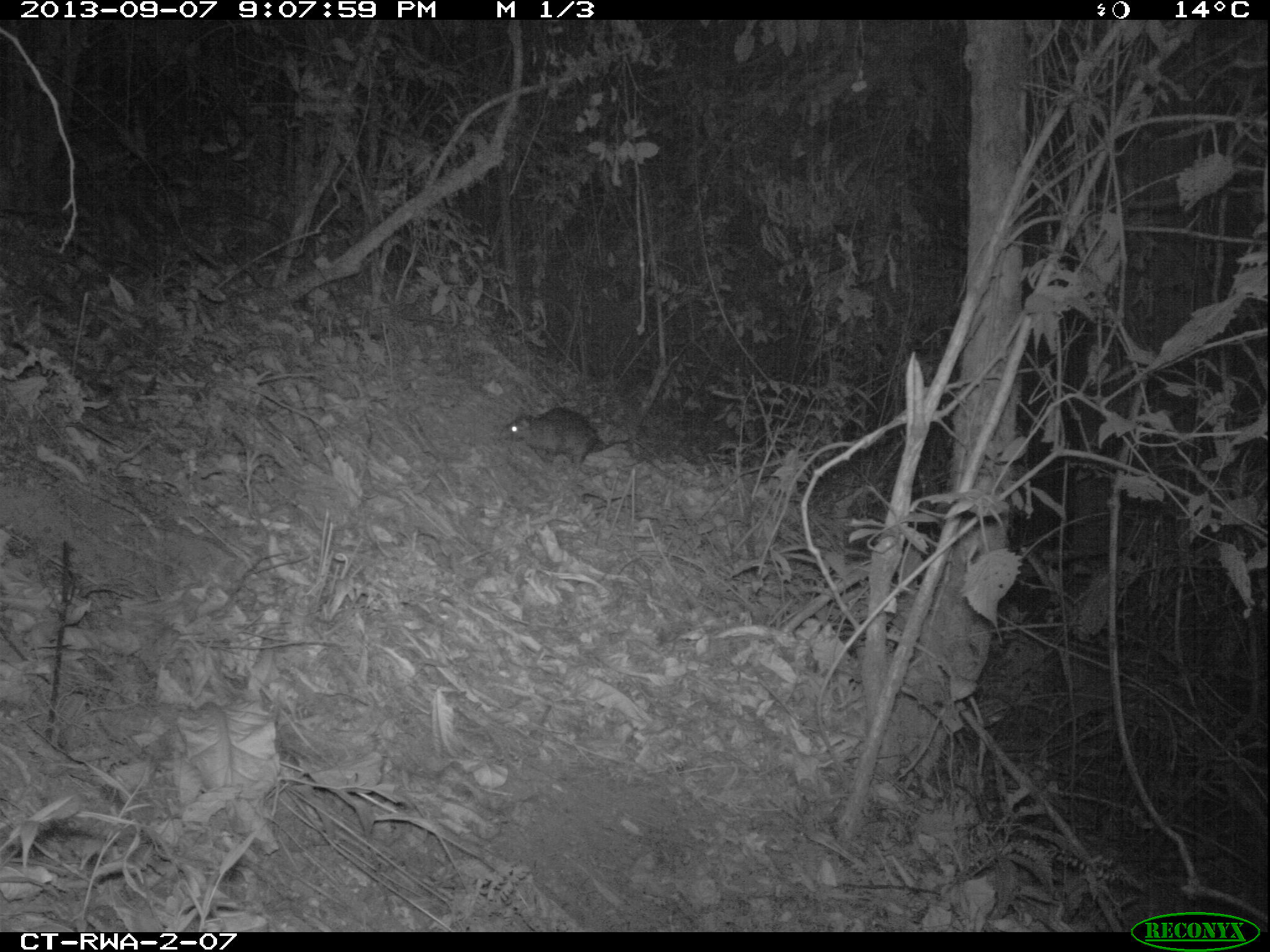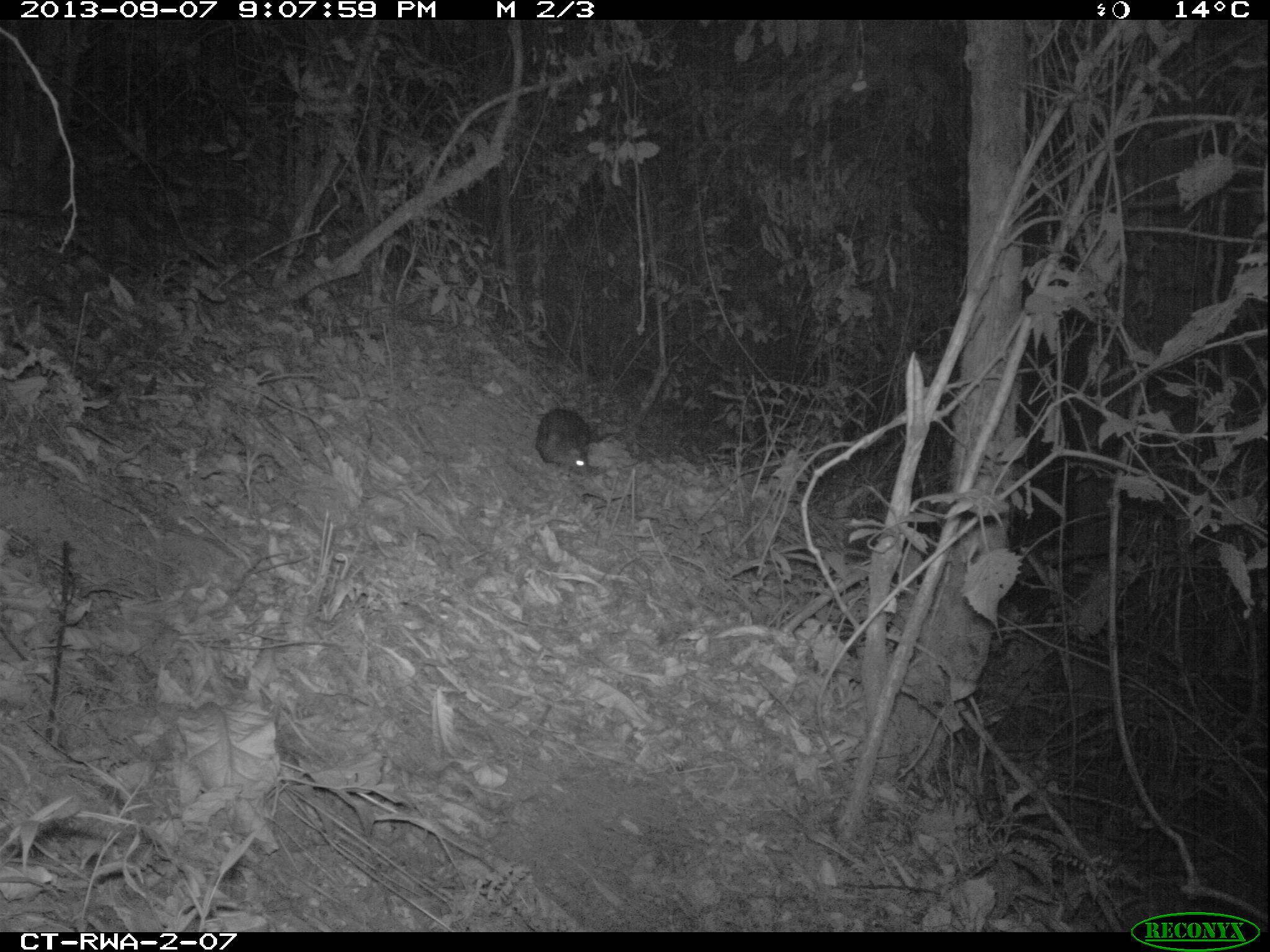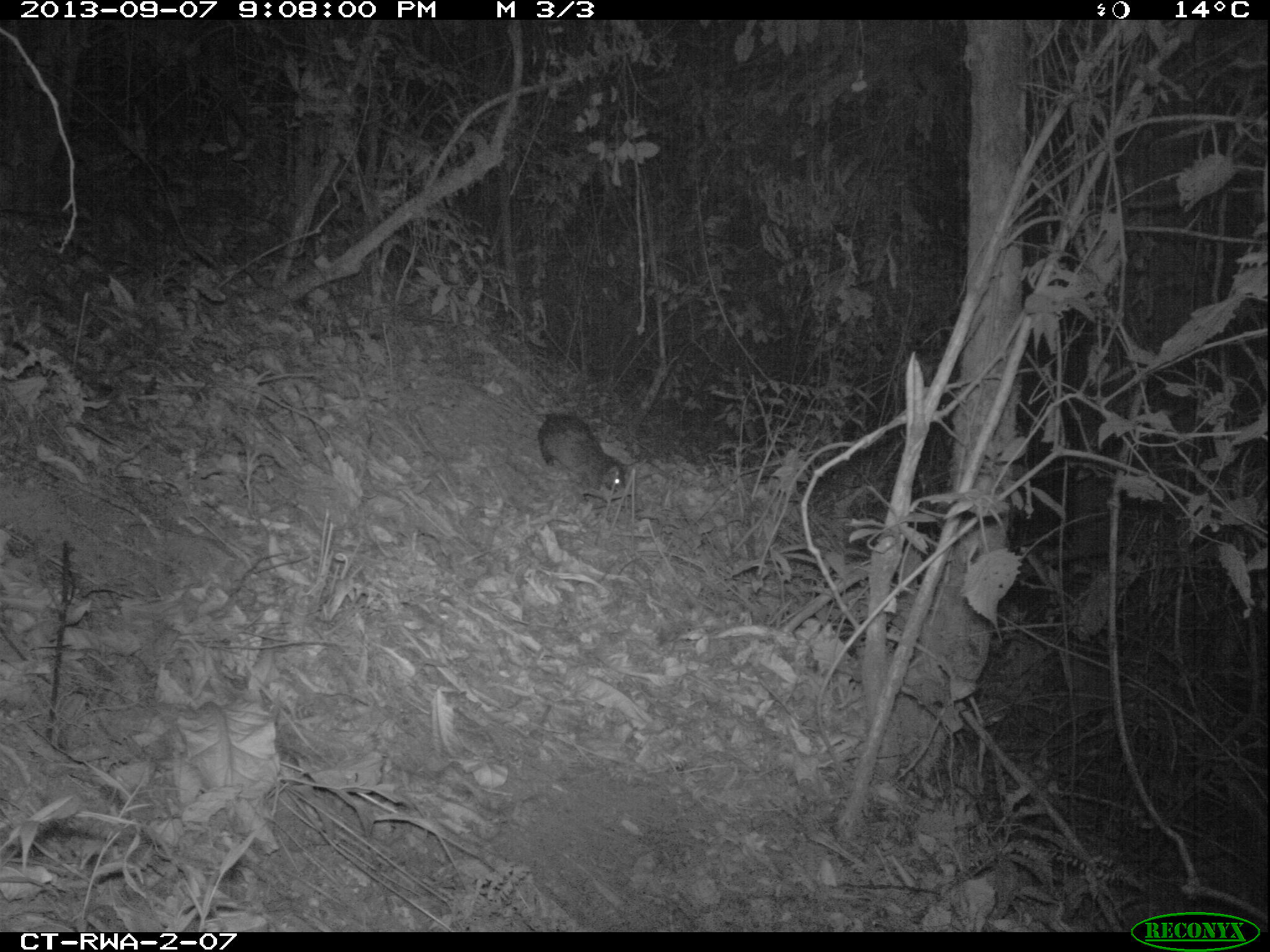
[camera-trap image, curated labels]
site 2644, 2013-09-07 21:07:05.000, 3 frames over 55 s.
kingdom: Animalia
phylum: Chordata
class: Mammalia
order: Rodentia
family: Hystricidae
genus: Atherurus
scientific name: Atherurus africanus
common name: african brush-tailed porcupine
Atherurus africanus (african brush-tailed porcupine), count 1.